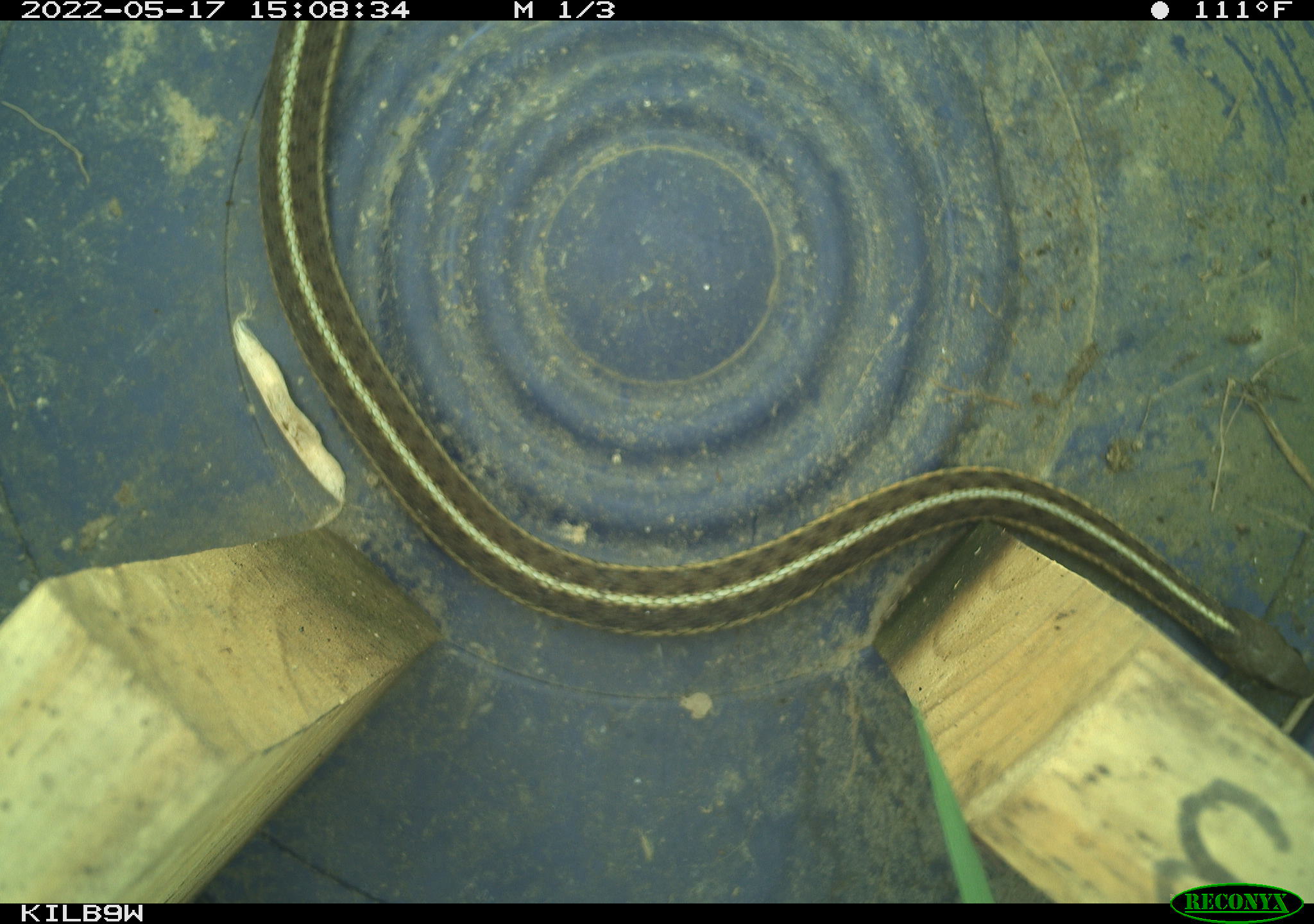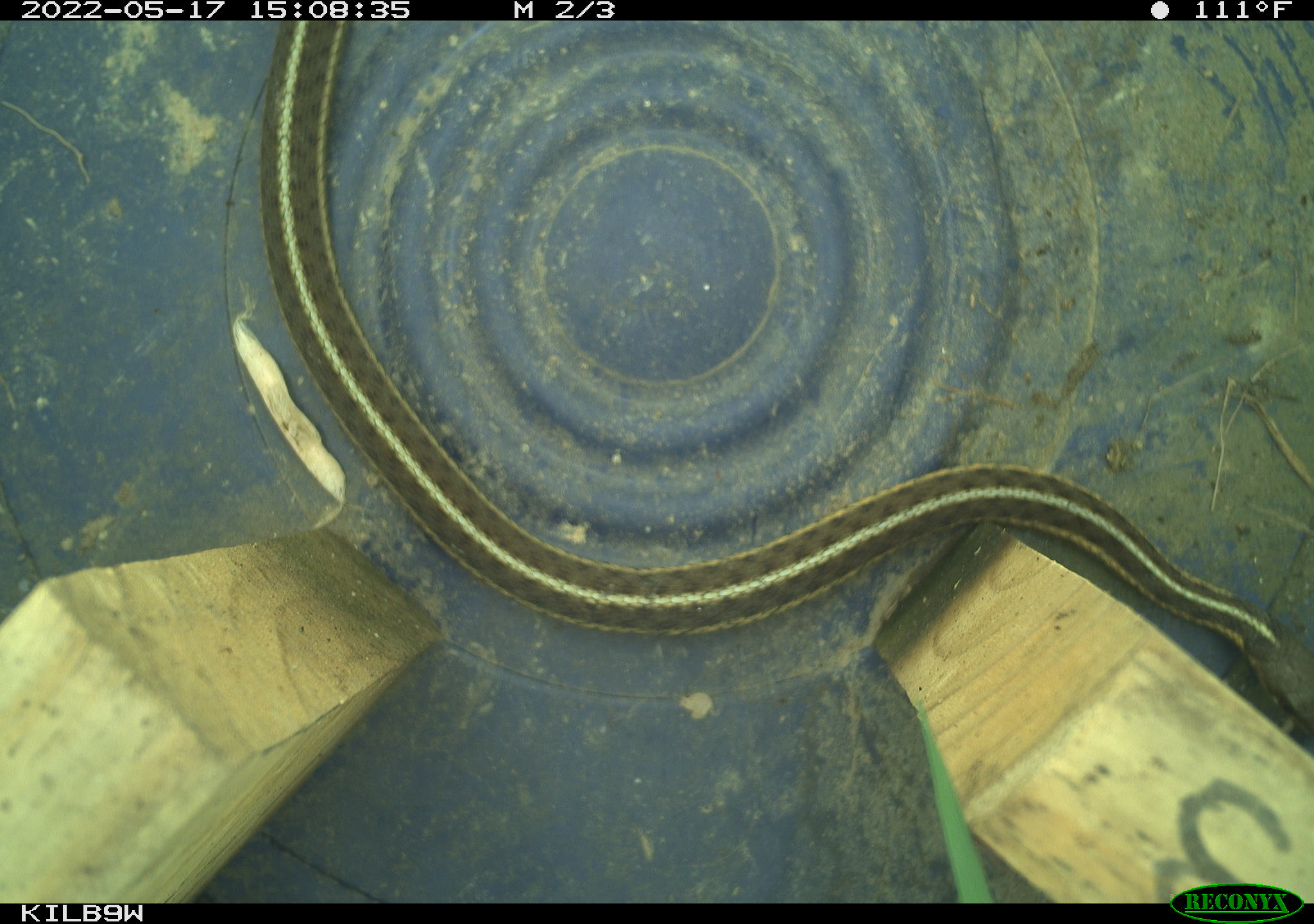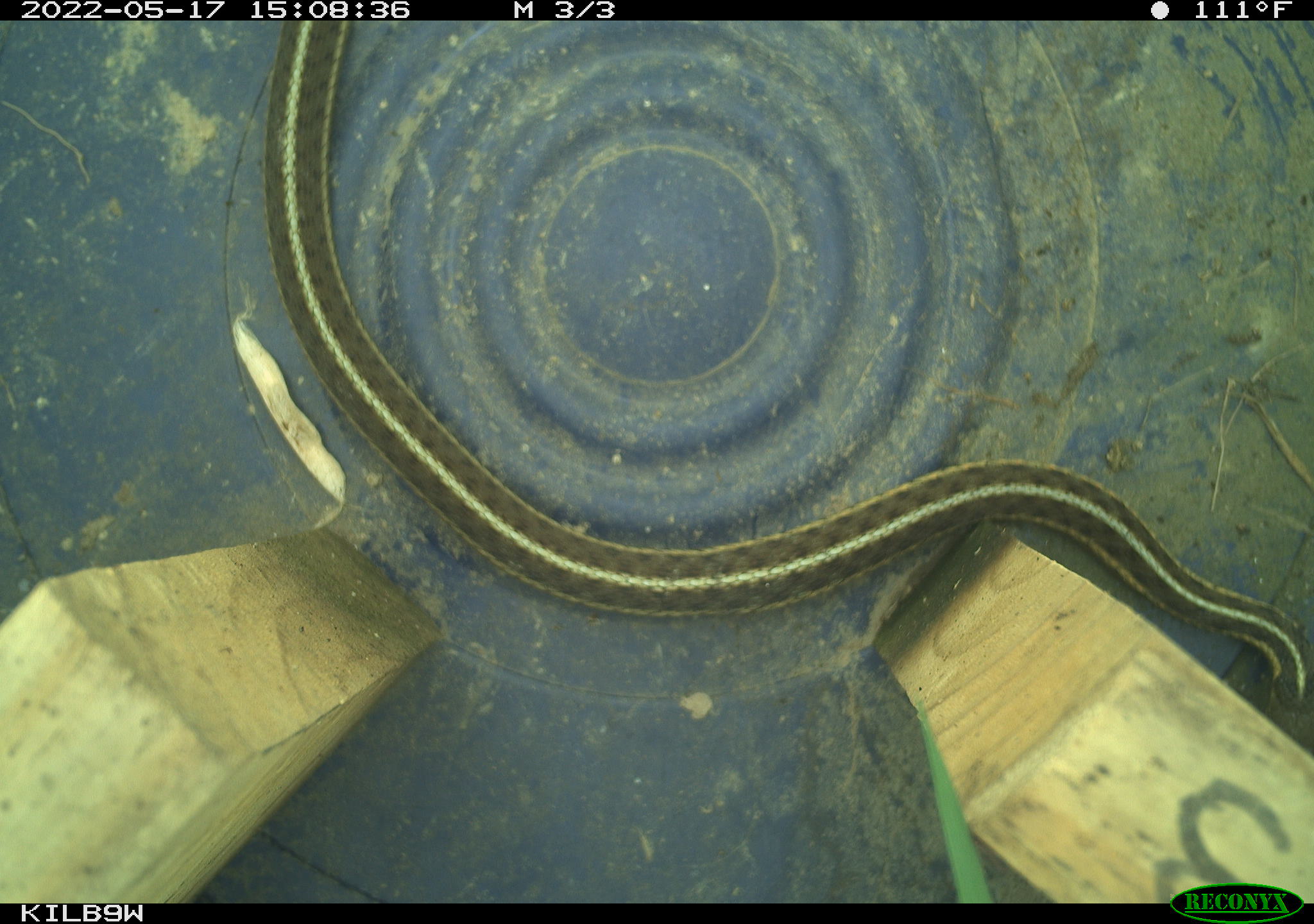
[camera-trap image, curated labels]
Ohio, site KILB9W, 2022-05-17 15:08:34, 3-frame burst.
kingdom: Animalia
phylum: Chordata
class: Reptilia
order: Squamata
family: Colubridae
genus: Thamnophis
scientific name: Thamnophis sirtalis sirtalis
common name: eastern gartersnake